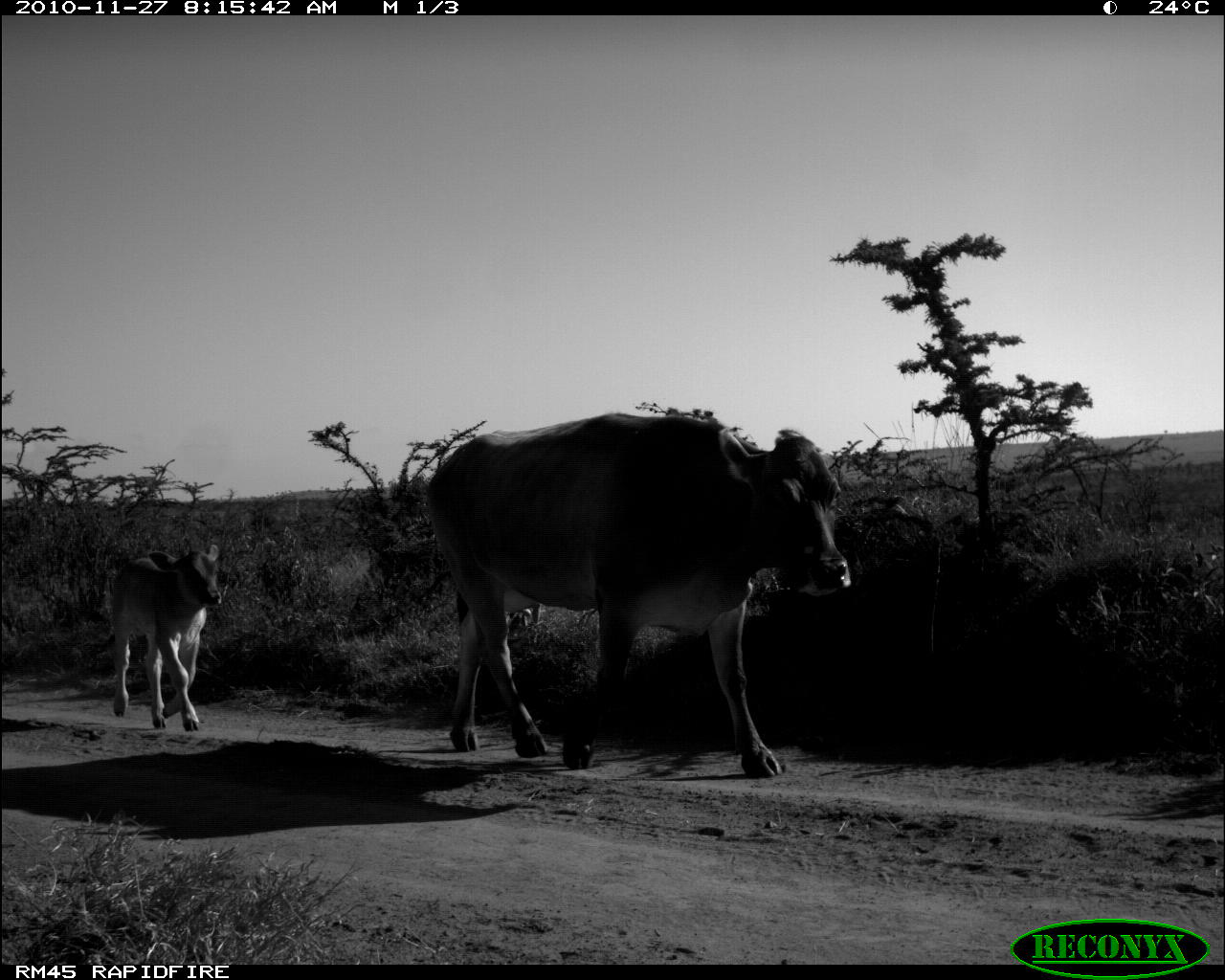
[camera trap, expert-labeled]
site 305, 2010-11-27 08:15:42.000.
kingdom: Animalia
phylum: Chordata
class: Mammalia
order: Artiodactyla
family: Bovidae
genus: Bos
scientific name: Bos taurus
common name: domestic cattle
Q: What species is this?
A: Bos taurus (domestic cattle).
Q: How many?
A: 2.